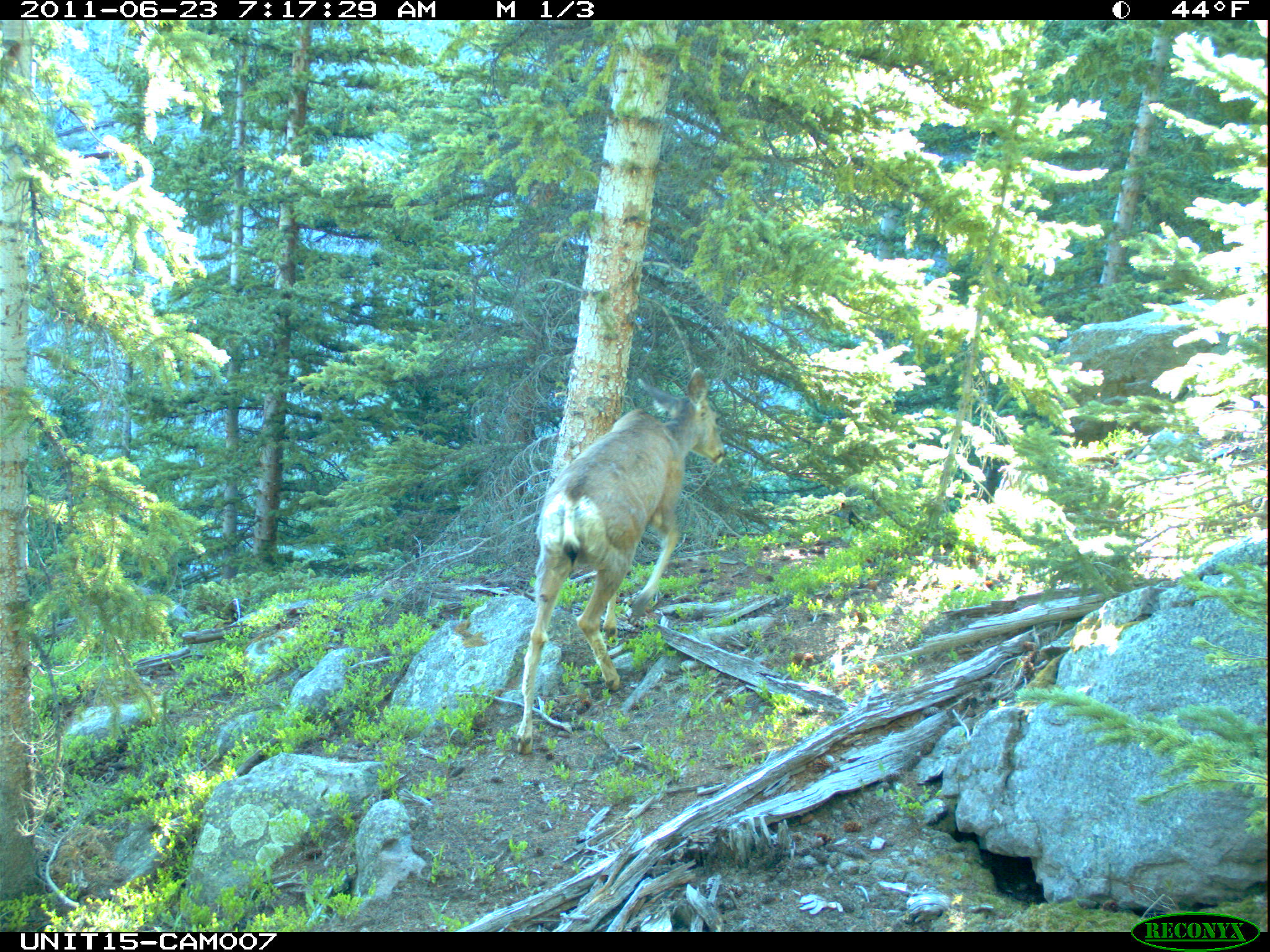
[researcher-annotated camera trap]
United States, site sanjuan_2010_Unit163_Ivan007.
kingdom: Animalia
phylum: Chordata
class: Mammalia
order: Artiodactyla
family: Cervidae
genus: Odocoileus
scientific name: Odocoileus hemionus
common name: mule deer